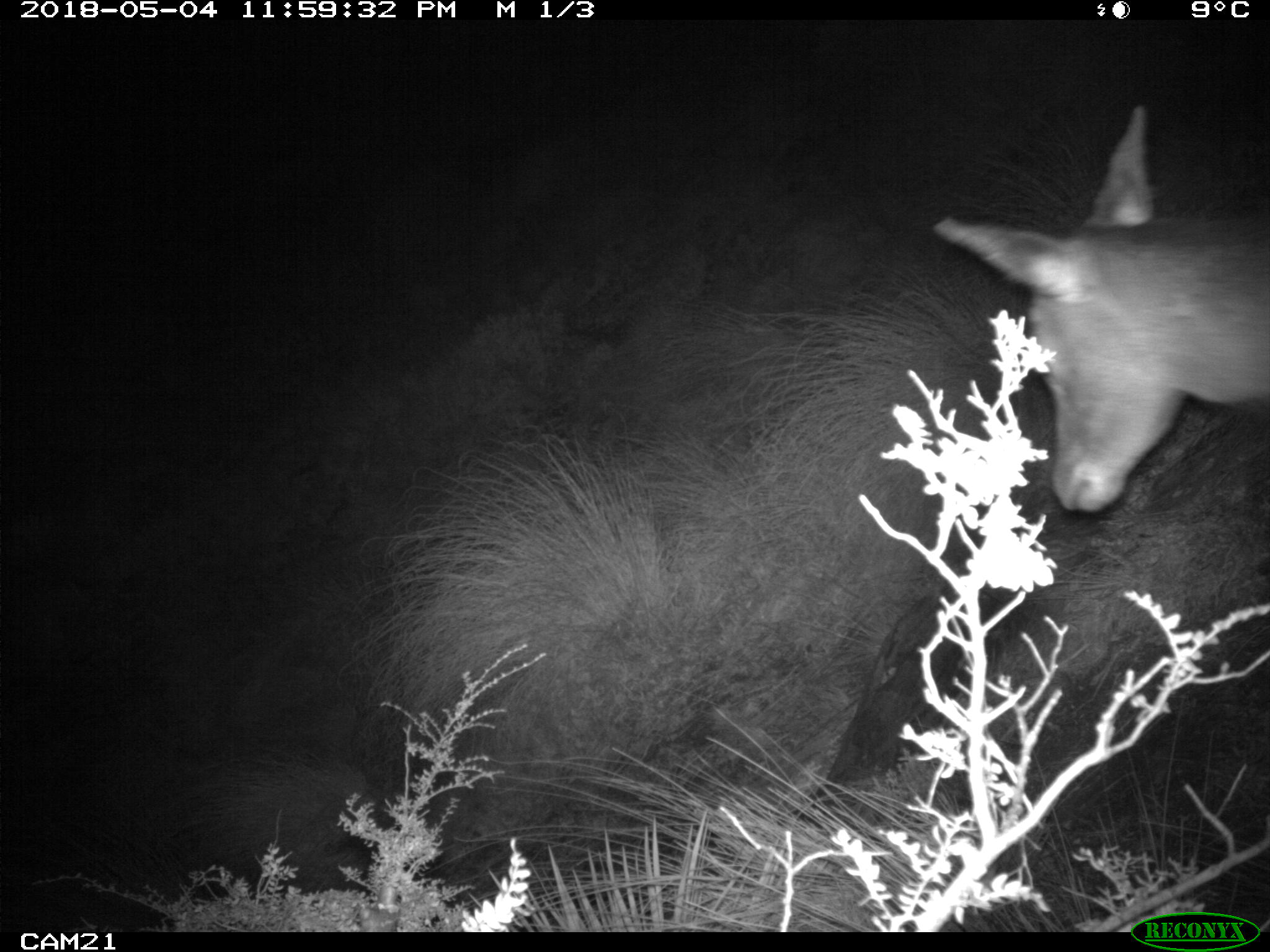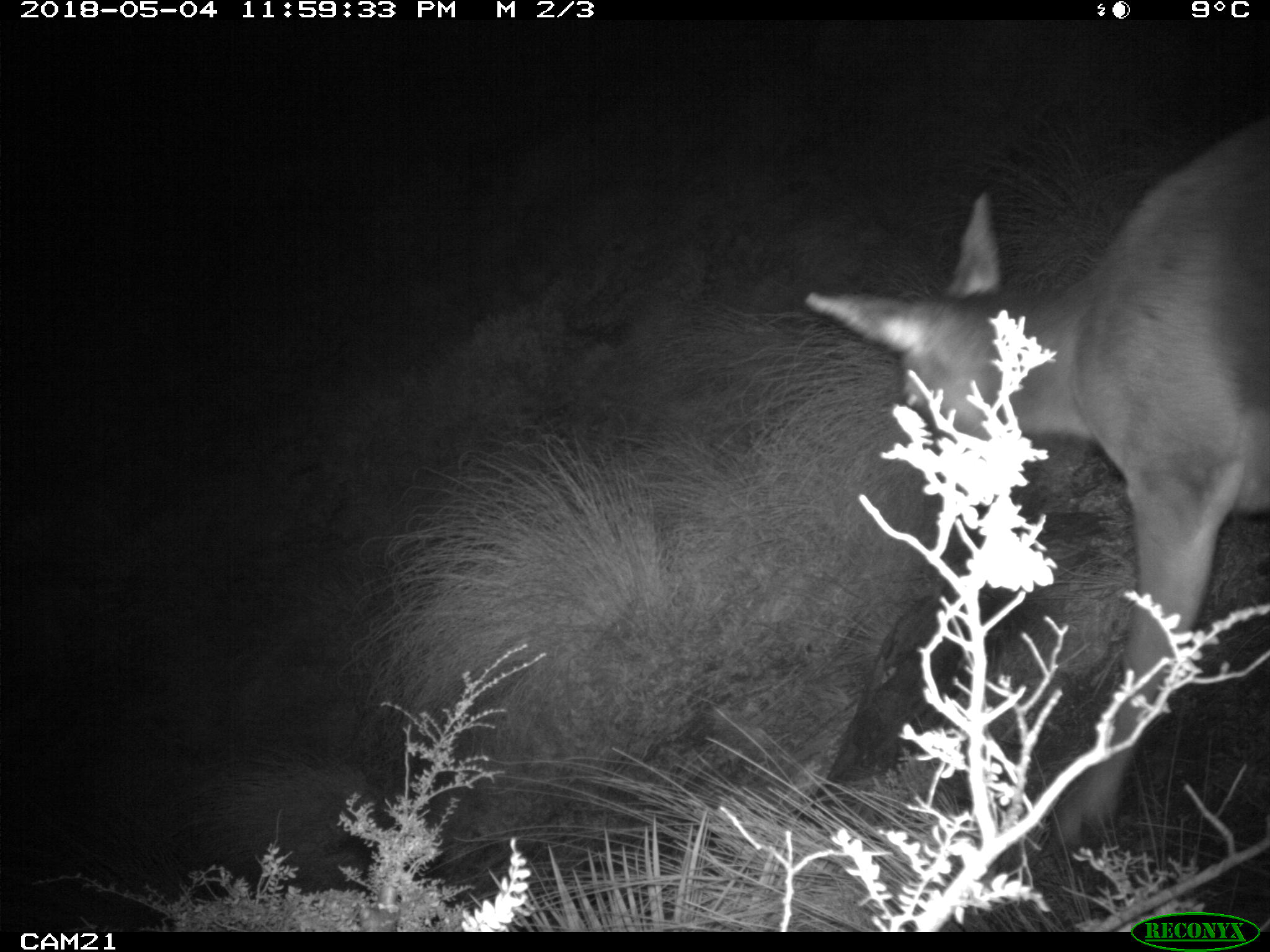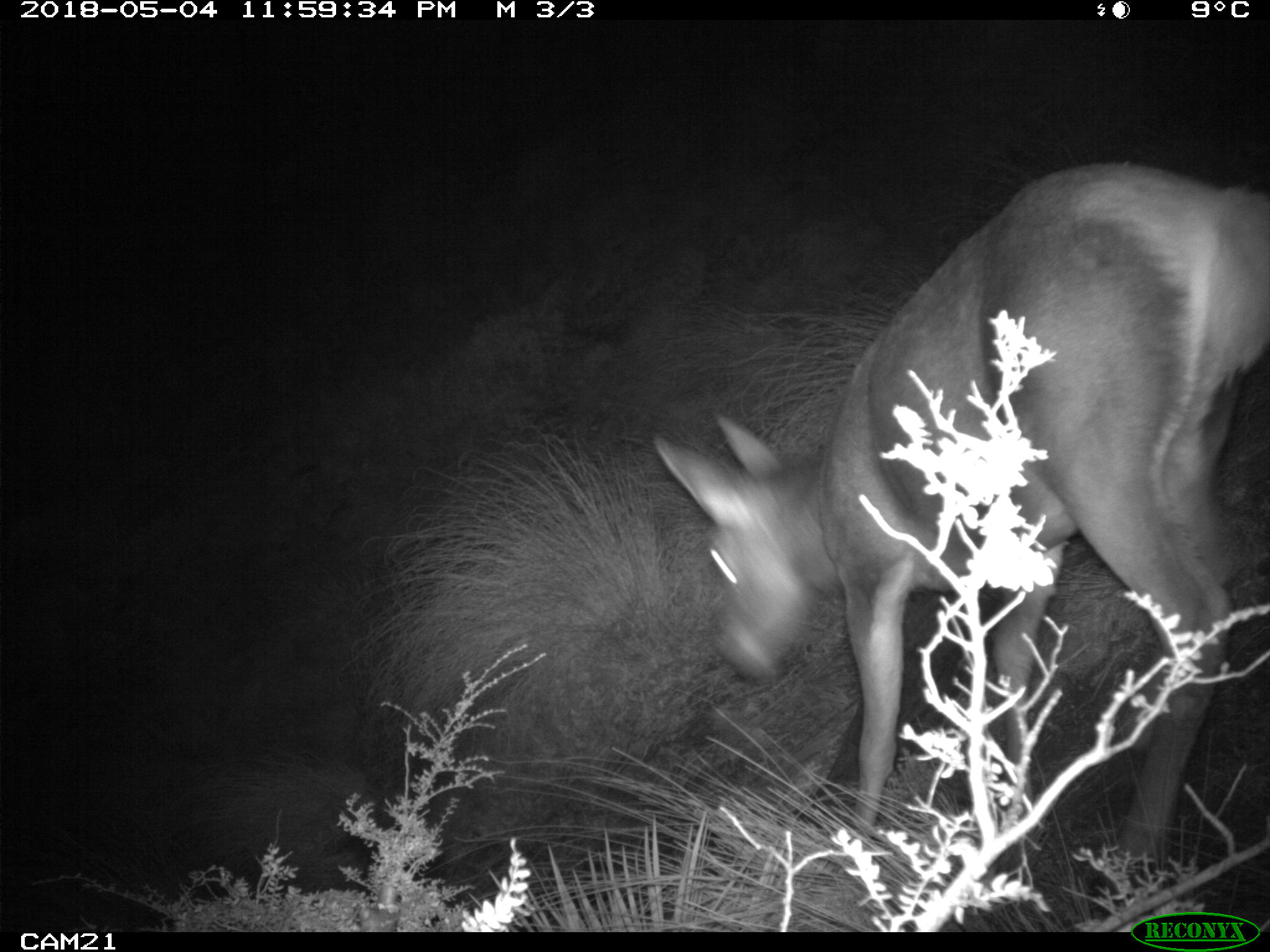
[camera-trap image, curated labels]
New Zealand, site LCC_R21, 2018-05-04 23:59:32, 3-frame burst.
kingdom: Animalia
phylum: Chordata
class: Mammalia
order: Artiodactyla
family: Cervidae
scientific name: Cervidae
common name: deer